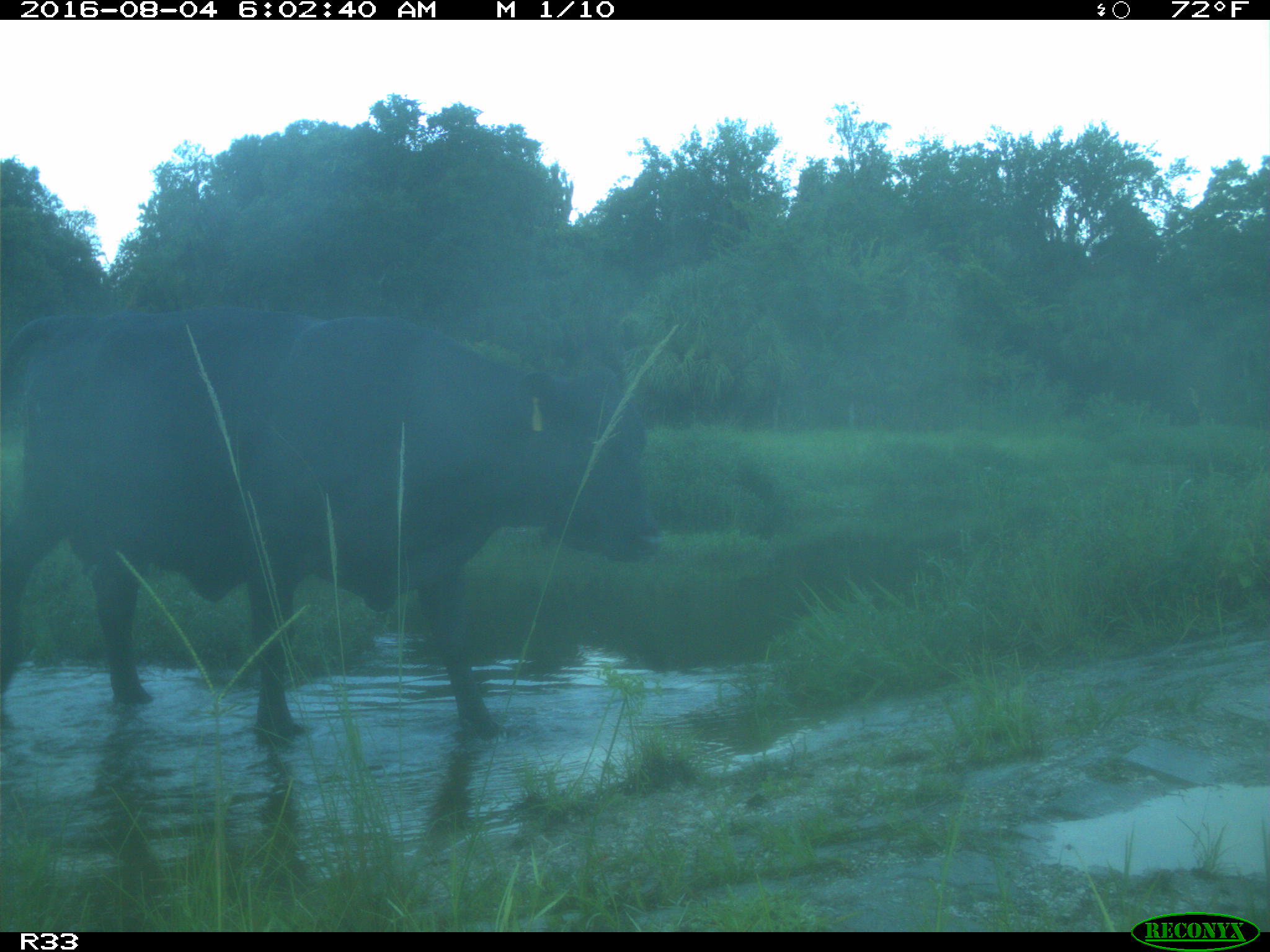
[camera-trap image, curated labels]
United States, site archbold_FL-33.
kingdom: Animalia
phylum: Chordata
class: Mammalia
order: Artiodactyla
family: Bovidae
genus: Bos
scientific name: Bos taurus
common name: domestic cow